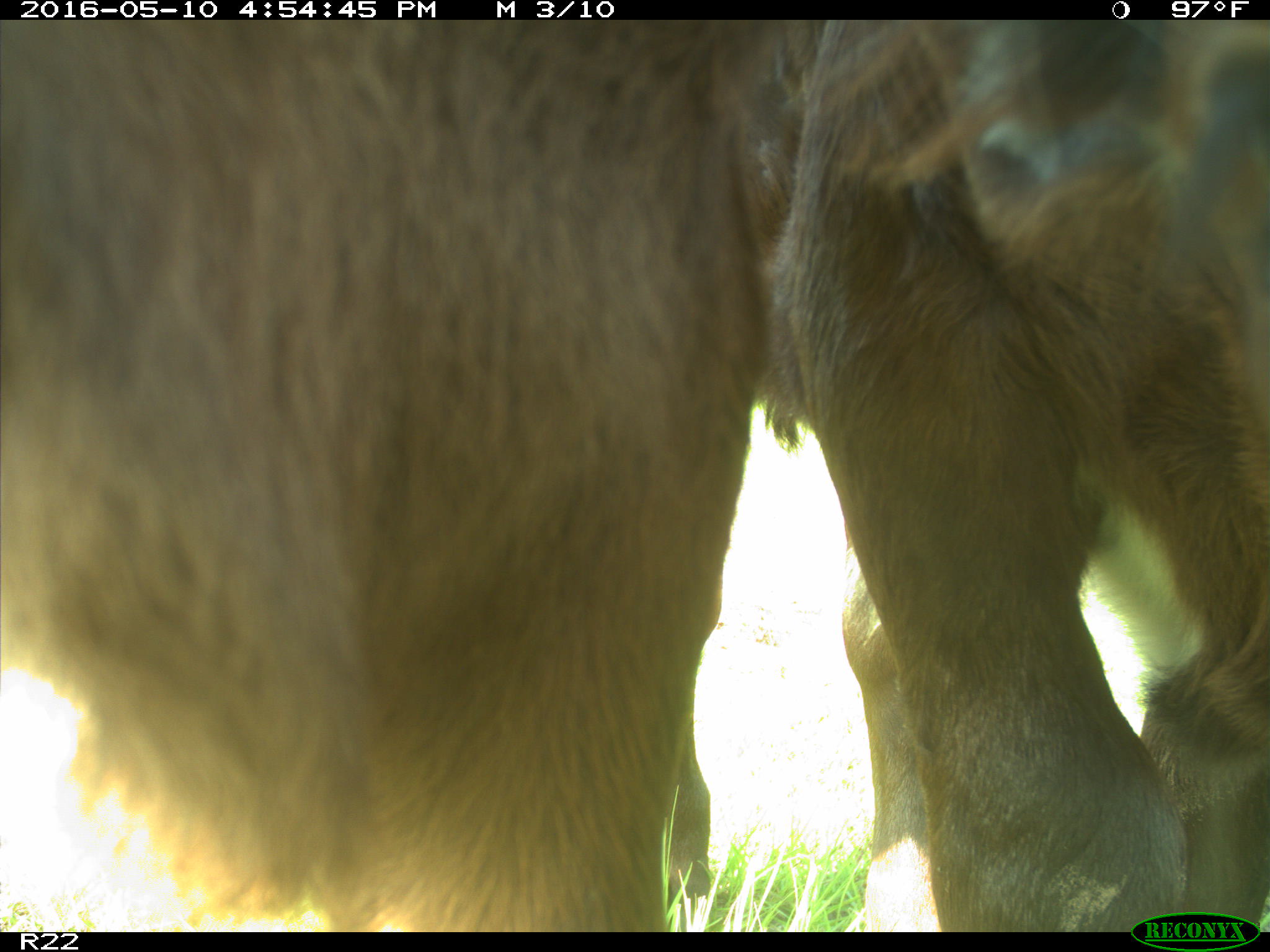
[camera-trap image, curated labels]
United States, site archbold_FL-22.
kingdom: Animalia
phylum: Chordata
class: Mammalia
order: Artiodactyla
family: Bovidae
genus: Bos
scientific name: Bos taurus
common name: domestic cow